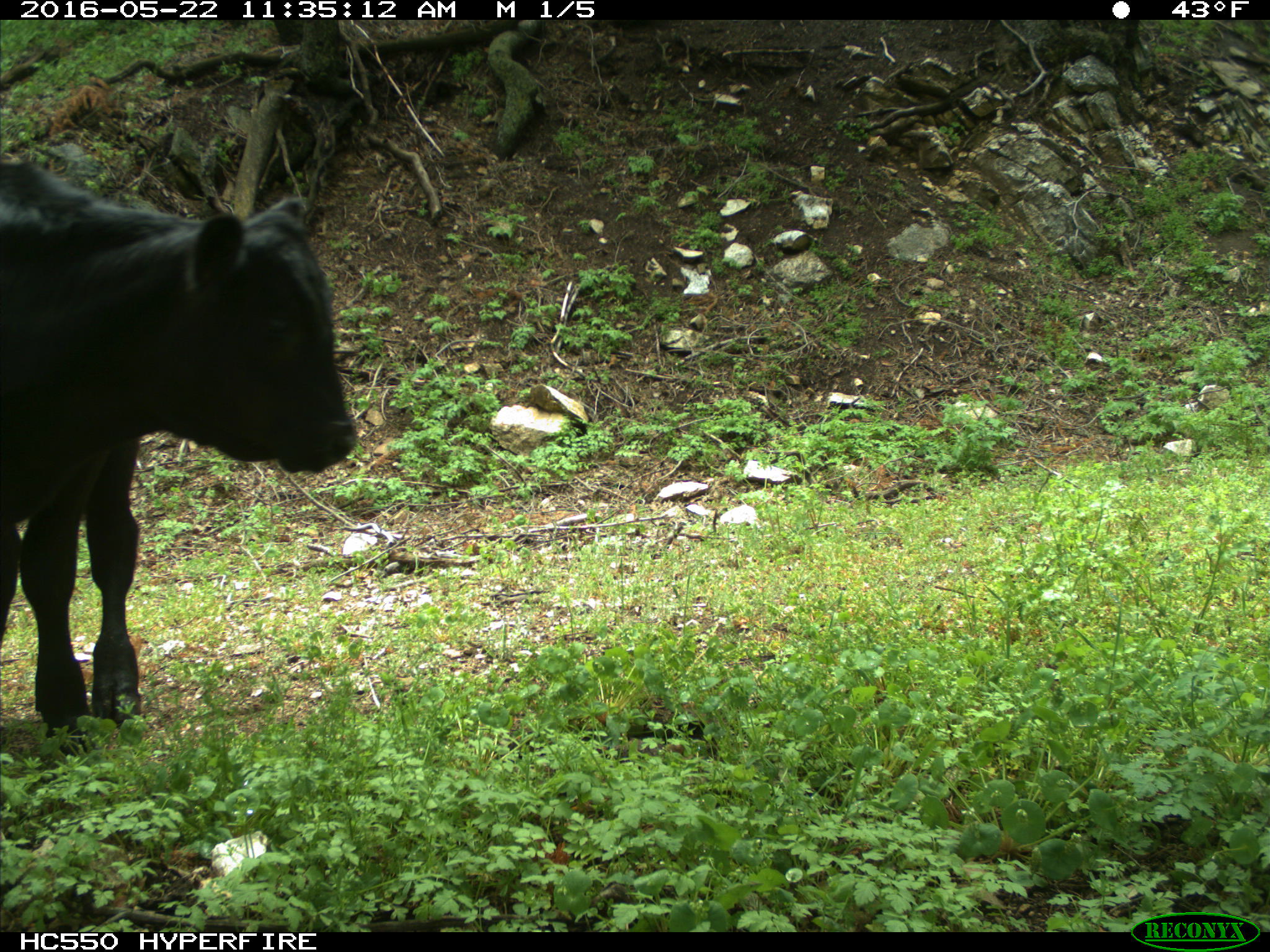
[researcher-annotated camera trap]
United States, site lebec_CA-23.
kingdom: Animalia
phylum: Chordata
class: Mammalia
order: Artiodactyla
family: Bovidae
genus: Bos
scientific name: Bos taurus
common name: domestic cow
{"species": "Bos taurus (domestic cow)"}